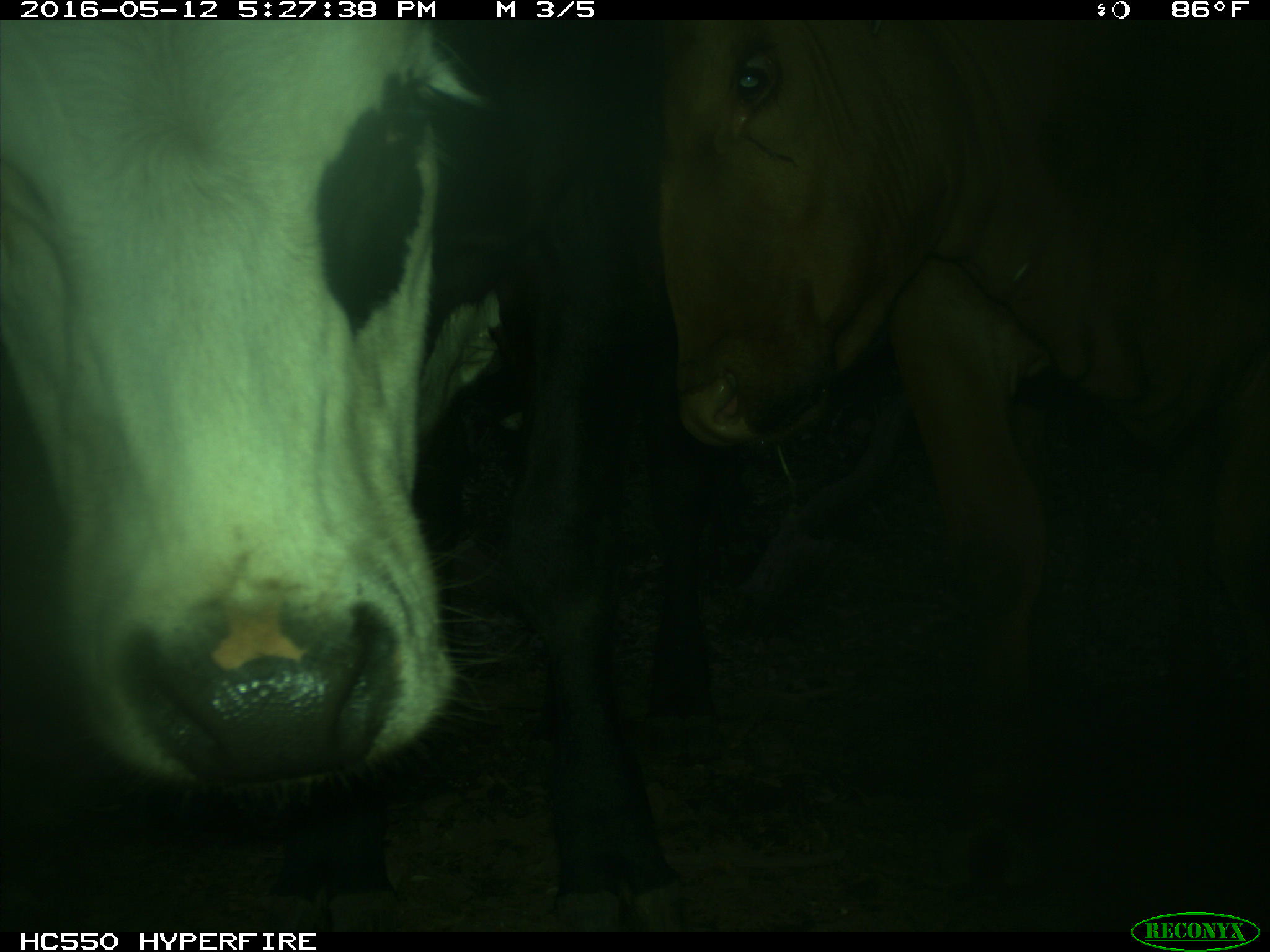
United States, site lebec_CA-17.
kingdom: Animalia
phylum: Chordata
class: Mammalia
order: Artiodactyla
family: Bovidae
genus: Bos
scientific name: Bos taurus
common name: domestic cow